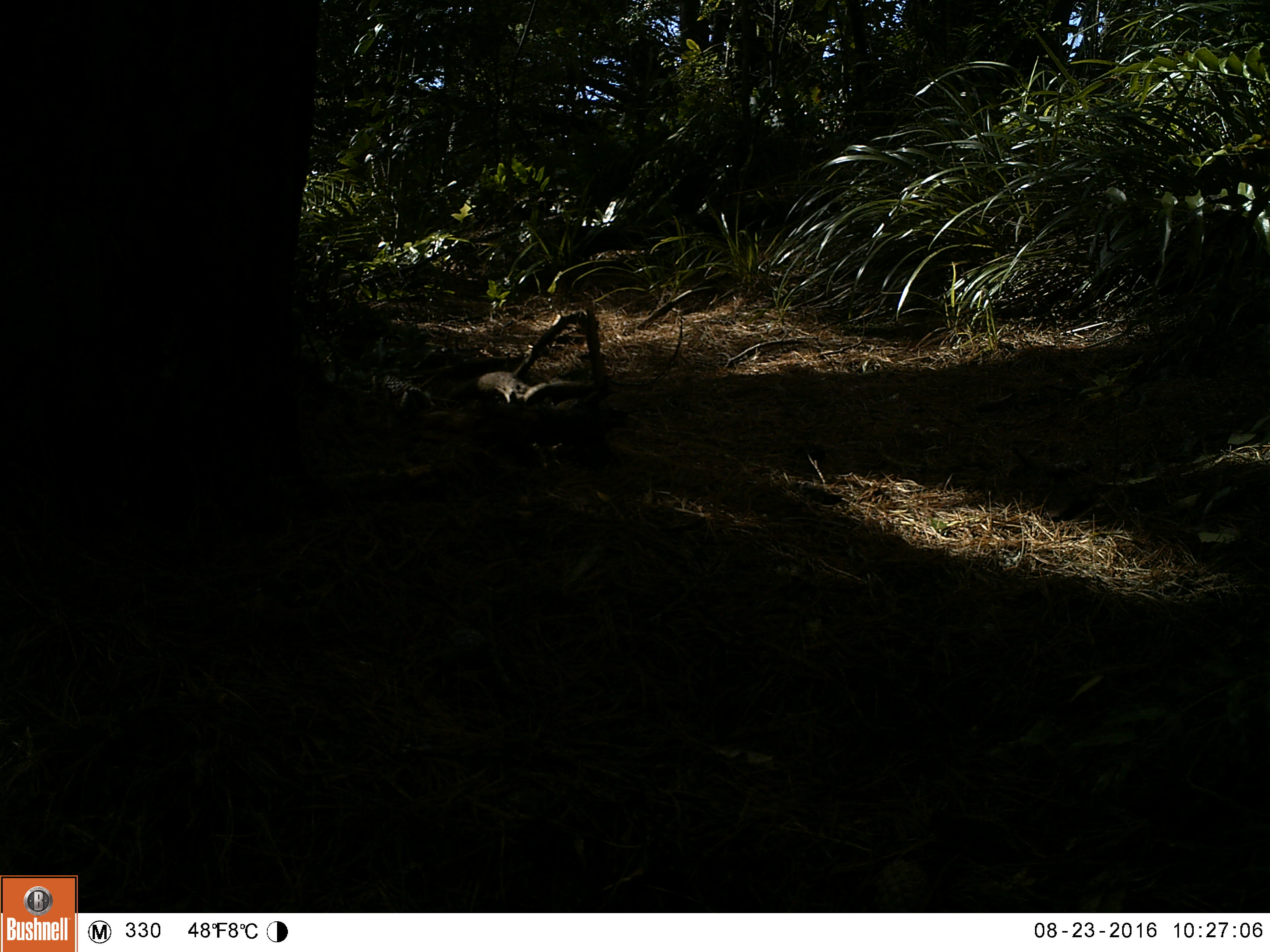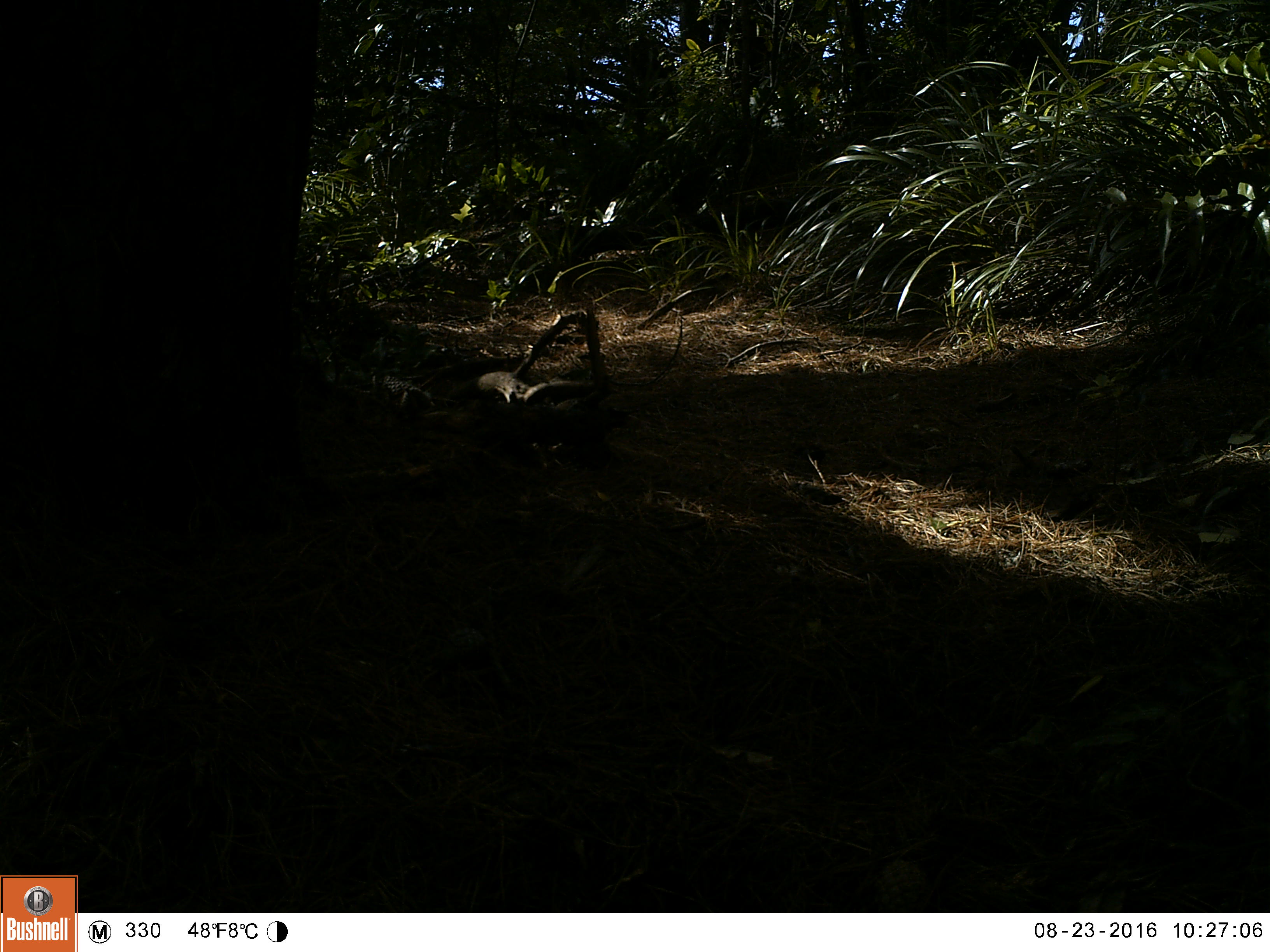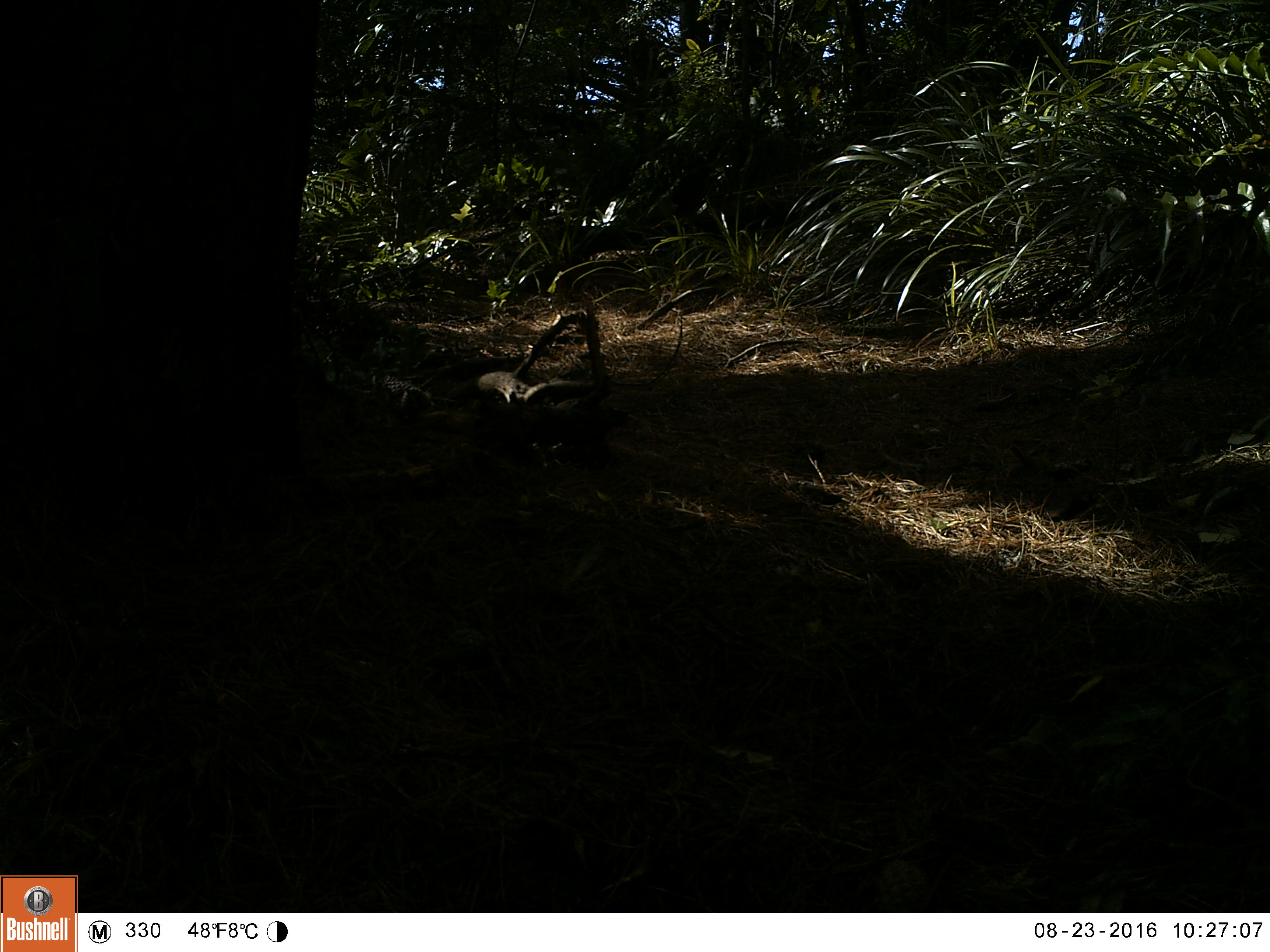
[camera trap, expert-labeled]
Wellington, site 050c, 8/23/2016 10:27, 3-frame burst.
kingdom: Animalia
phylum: Chordata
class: Aves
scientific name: Aves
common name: bird